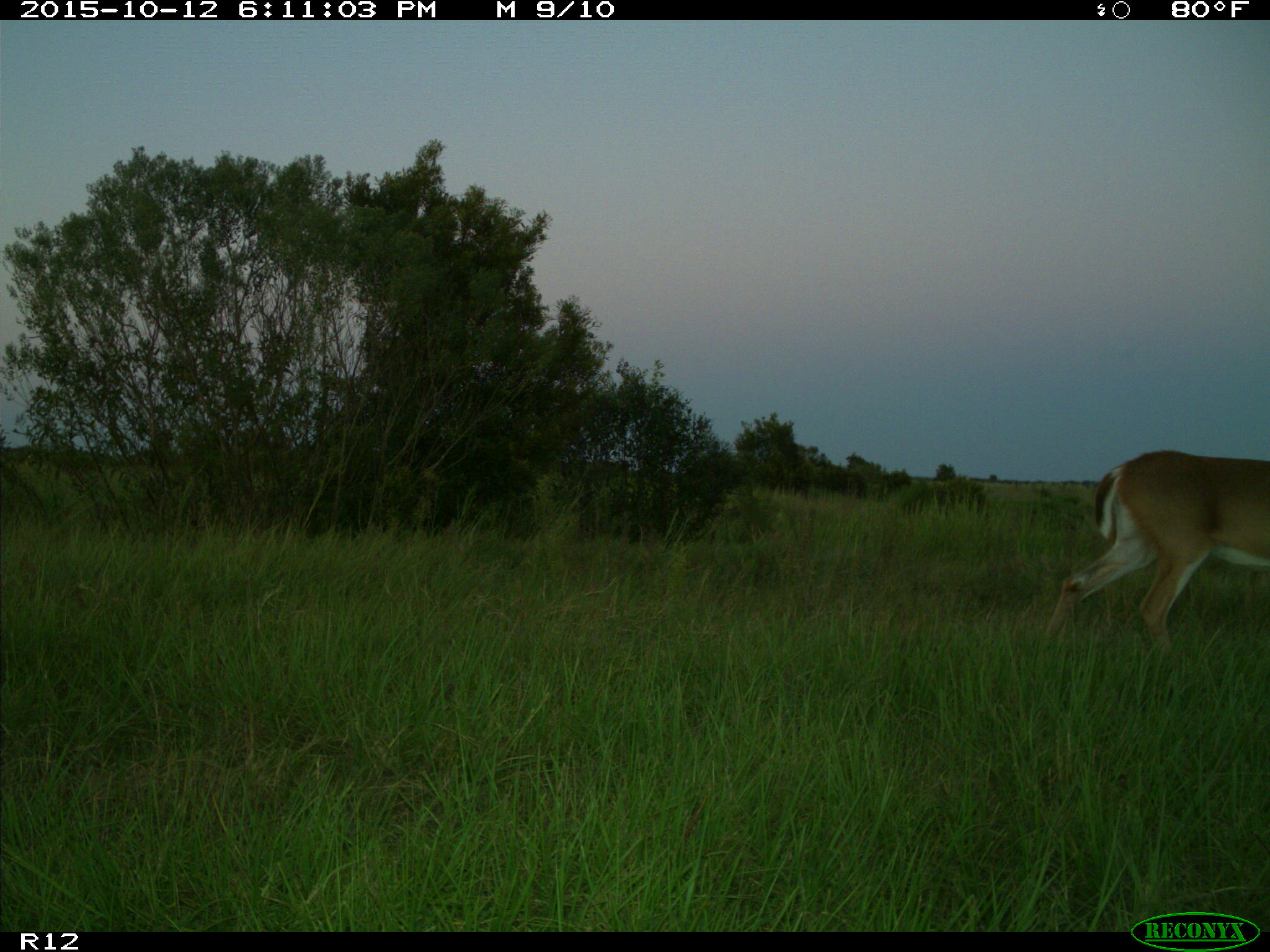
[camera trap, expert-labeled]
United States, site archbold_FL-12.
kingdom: Animalia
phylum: Chordata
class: Mammalia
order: Artiodactyla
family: Cervidae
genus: Odocoileus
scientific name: Odocoileus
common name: deer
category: unidentified deer